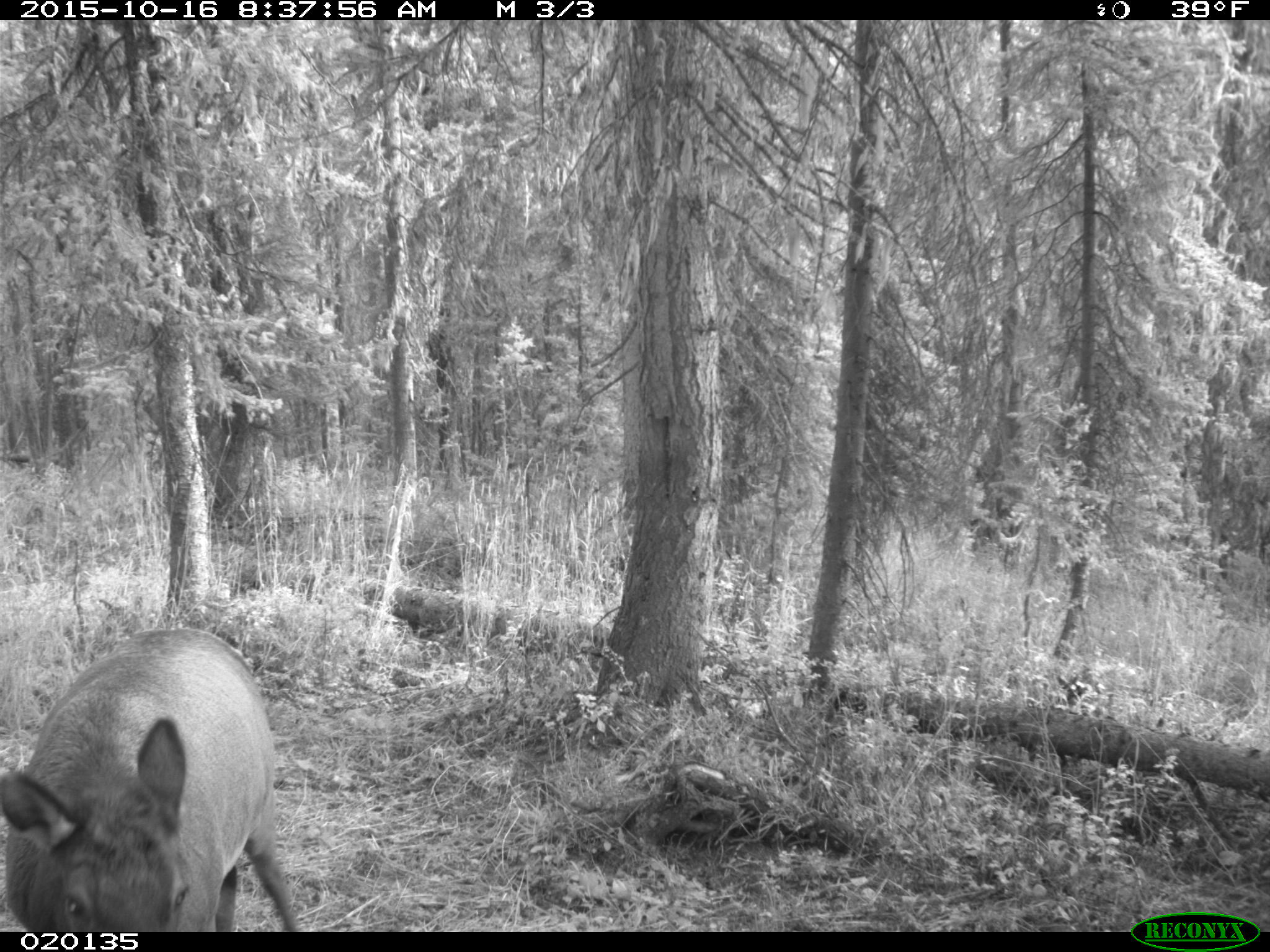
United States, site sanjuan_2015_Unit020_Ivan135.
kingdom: Animalia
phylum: Chordata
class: Mammalia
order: Artiodactyla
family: Cervidae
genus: Cervus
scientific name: Cervus elaphus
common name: red deer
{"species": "Cervus elaphus (red deer)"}